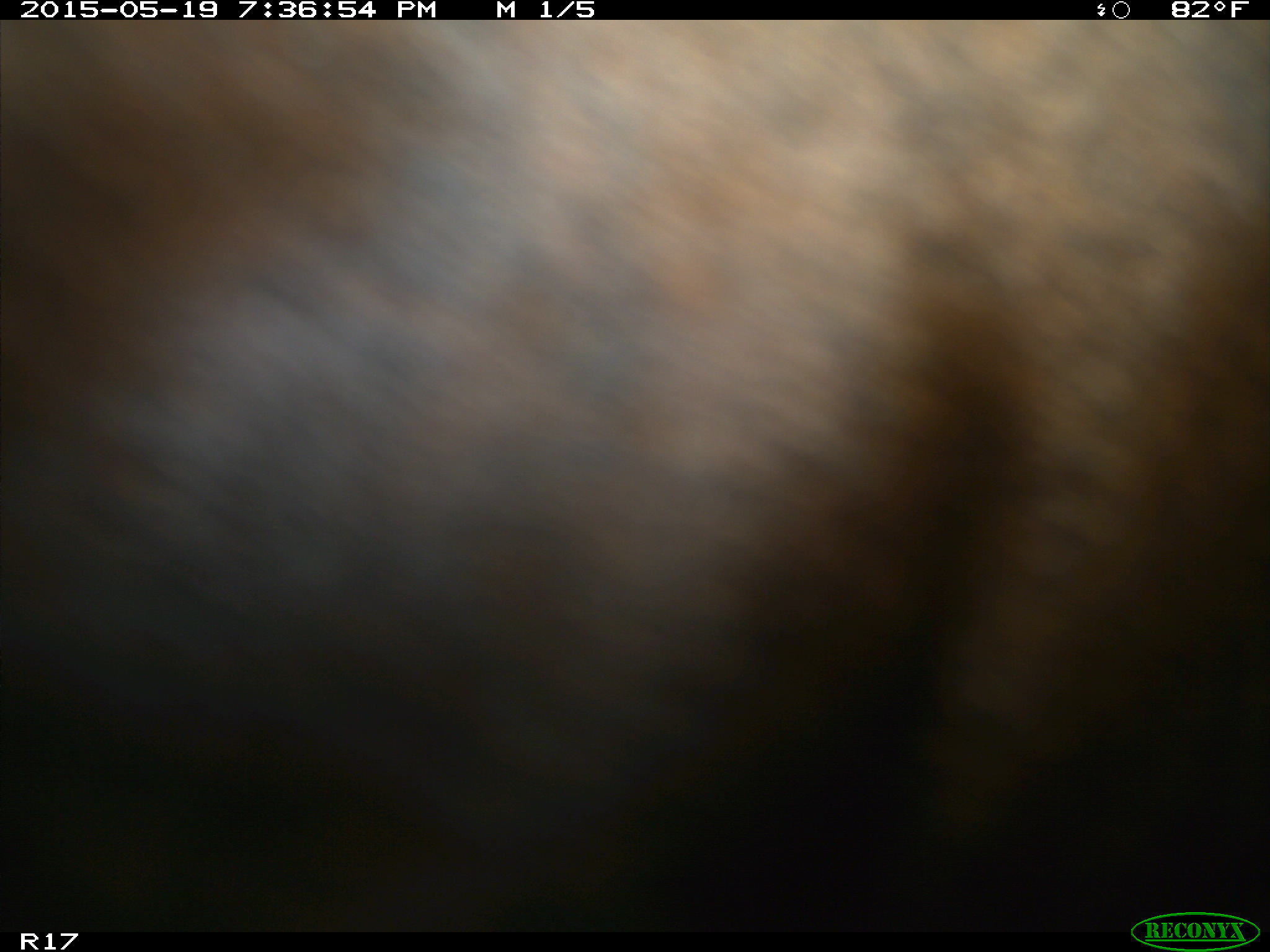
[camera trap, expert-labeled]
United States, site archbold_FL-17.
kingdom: Animalia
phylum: Chordata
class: Mammalia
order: Artiodactyla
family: Bovidae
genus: Bos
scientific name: Bos taurus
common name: domestic cow